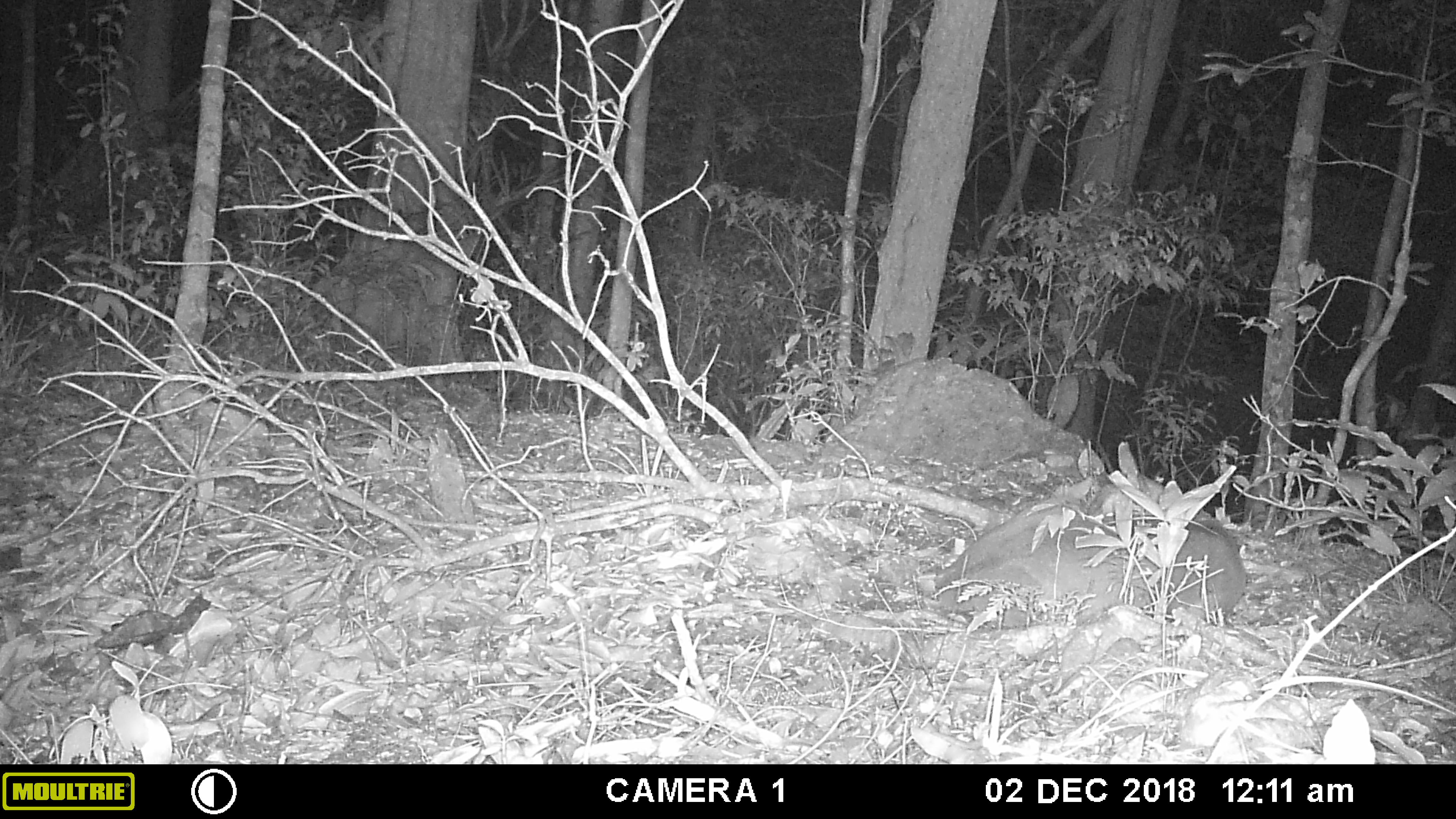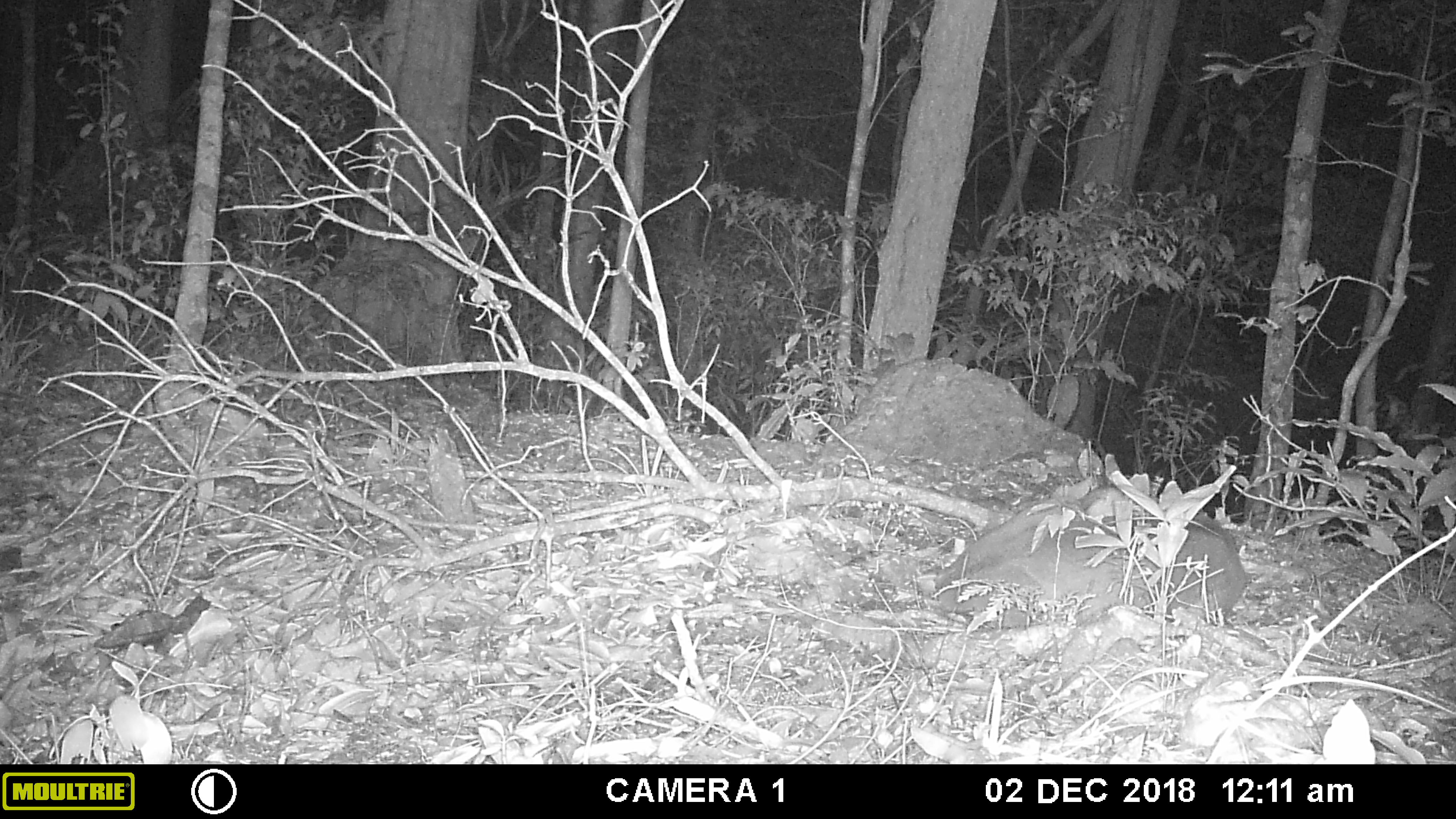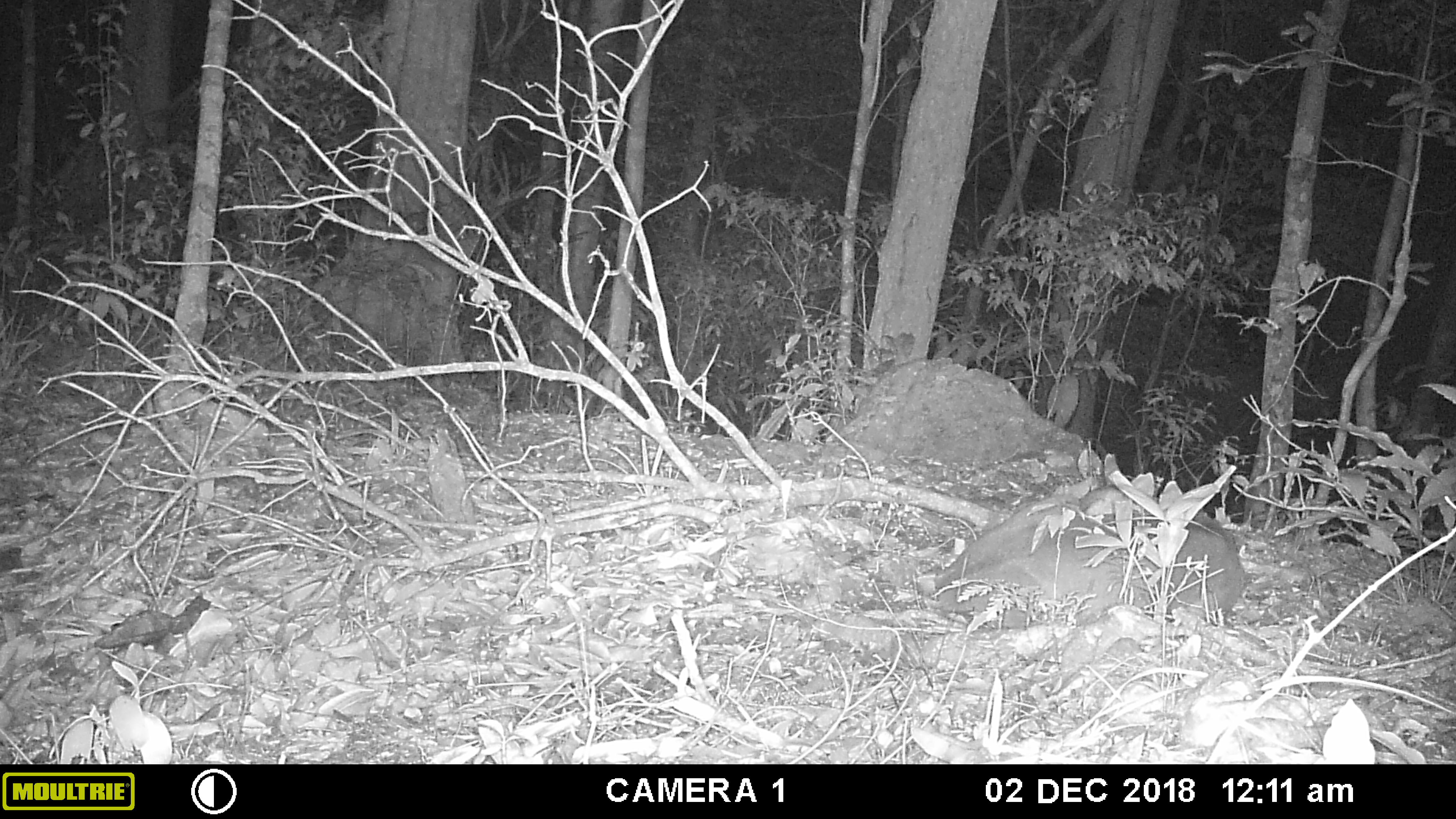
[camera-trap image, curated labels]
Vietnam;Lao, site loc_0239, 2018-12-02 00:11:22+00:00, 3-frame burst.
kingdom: Animalia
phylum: Chordata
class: Mammalia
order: Artiodactyla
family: Cervidae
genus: Muntiacus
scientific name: Muntiacus vuquangensis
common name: large-antlered muntjac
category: large antlered muntjac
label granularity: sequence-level